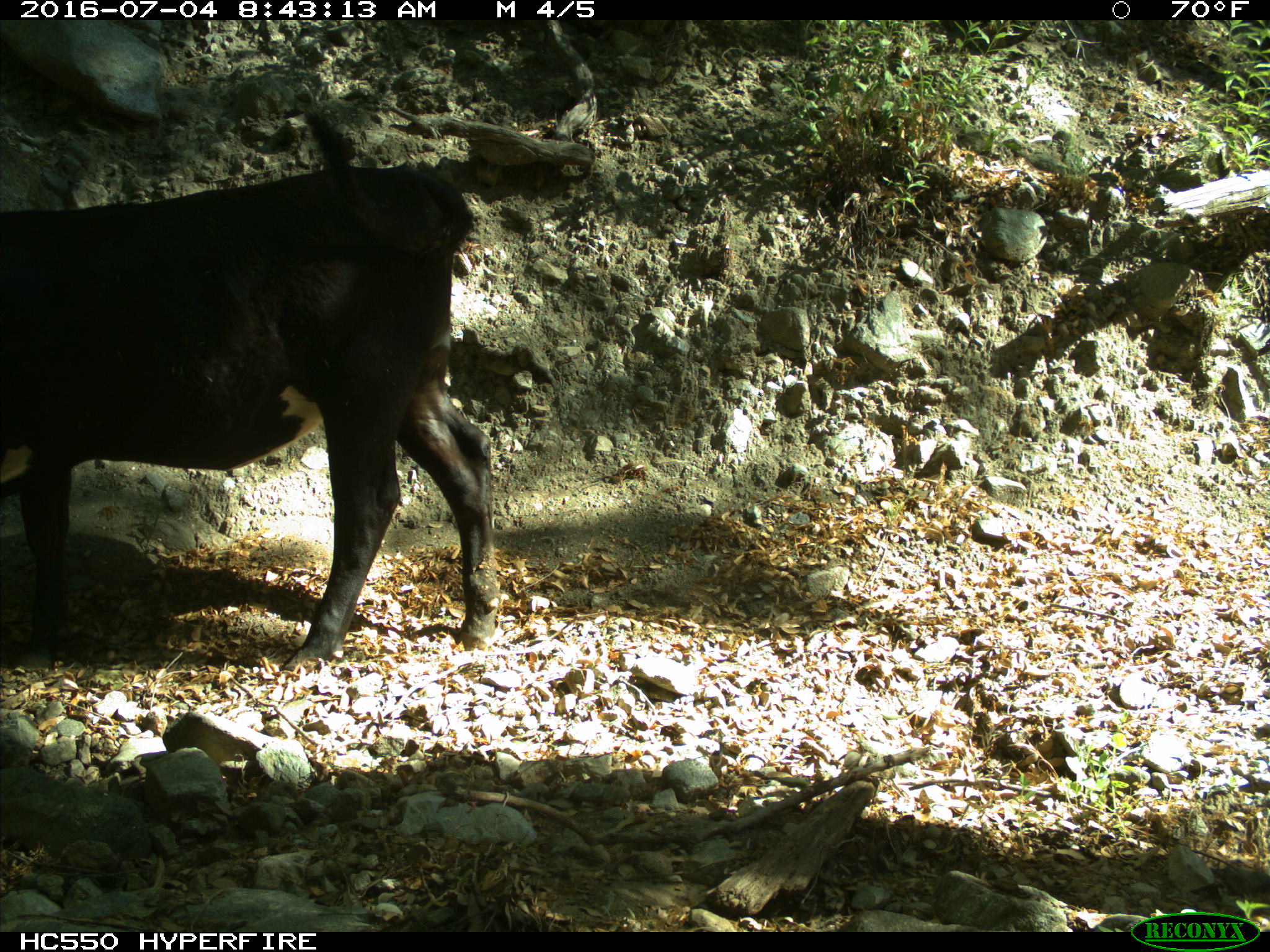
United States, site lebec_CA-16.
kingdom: Animalia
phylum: Chordata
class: Mammalia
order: Artiodactyla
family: Bovidae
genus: Bos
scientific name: Bos taurus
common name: domestic cow